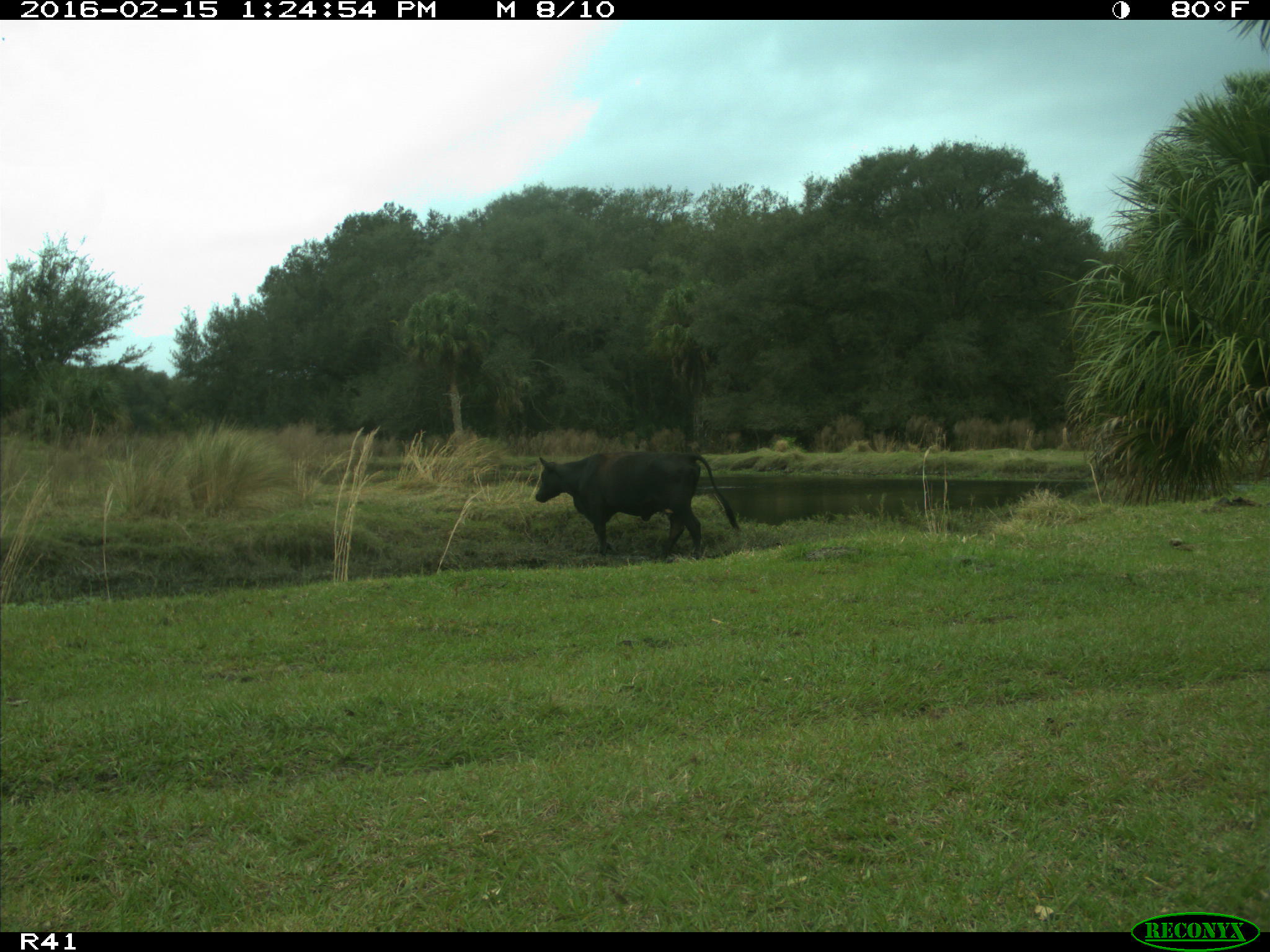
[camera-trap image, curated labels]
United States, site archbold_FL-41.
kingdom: Animalia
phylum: Chordata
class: Mammalia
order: Artiodactyla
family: Bovidae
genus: Bos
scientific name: Bos taurus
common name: domestic cow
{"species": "Bos taurus (domestic cow)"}